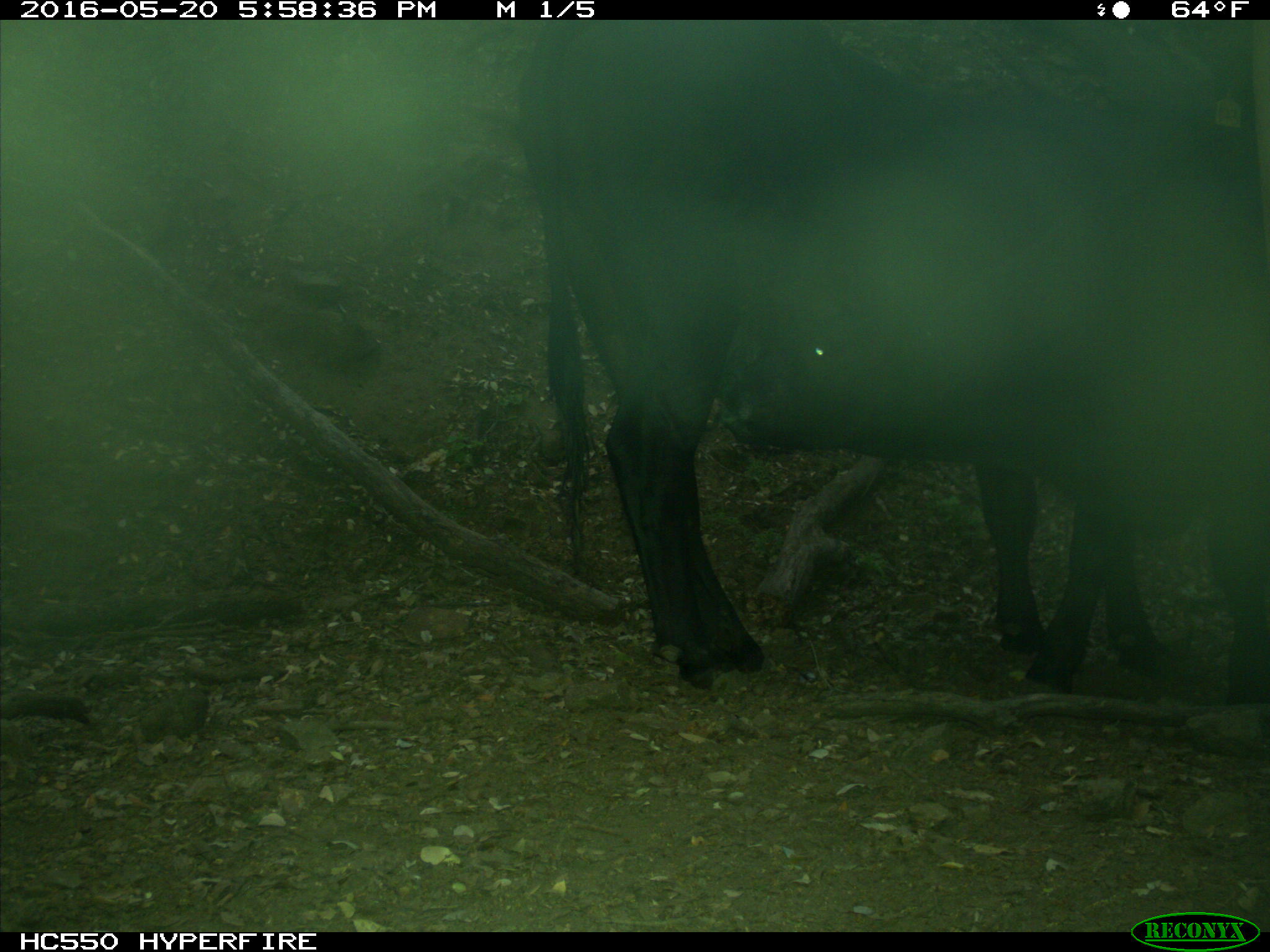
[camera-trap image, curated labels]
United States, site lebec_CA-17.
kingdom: Animalia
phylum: Chordata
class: Mammalia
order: Artiodactyla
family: Bovidae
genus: Bos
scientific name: Bos taurus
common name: domestic cow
Bos taurus (domestic cow).